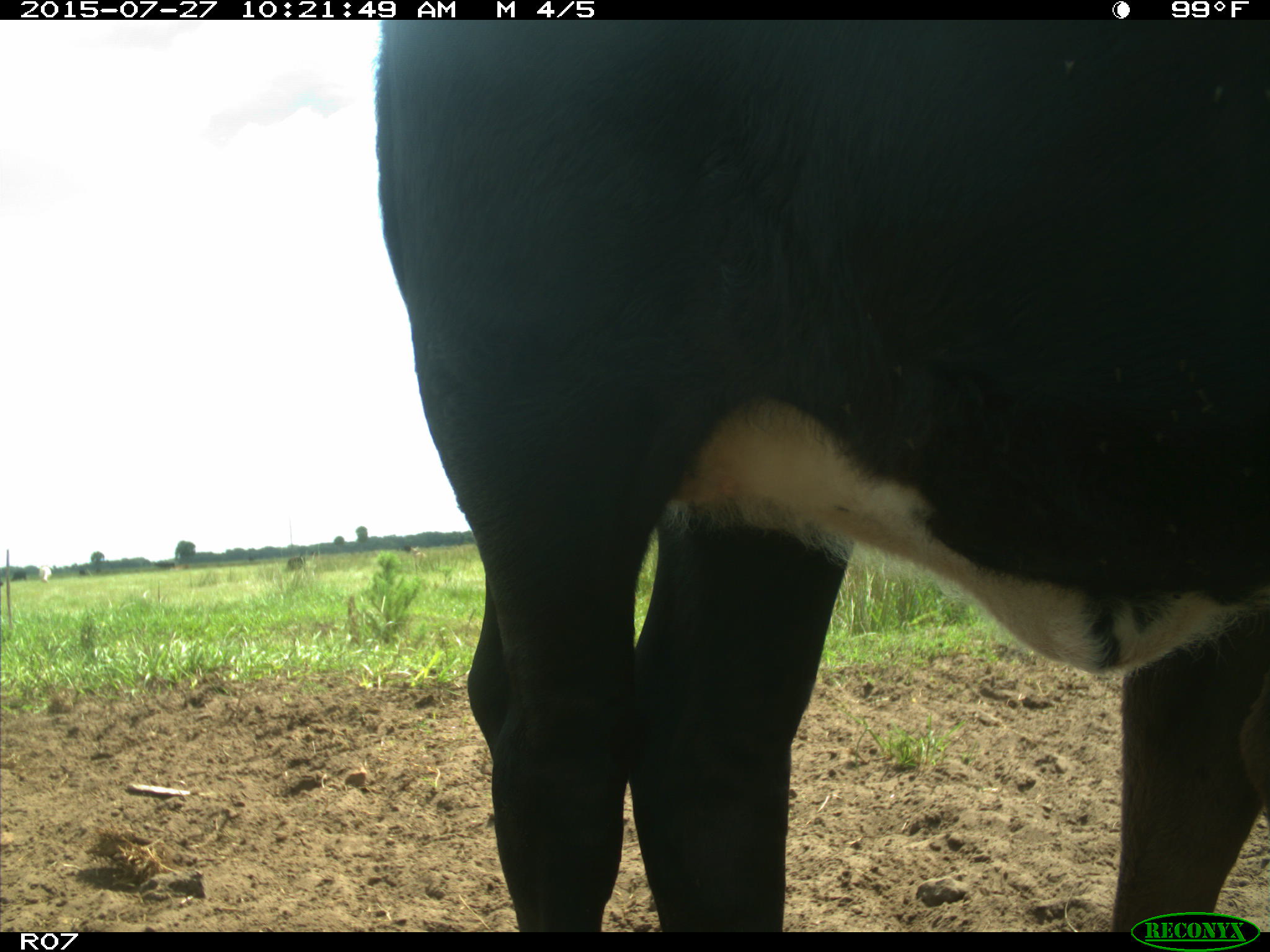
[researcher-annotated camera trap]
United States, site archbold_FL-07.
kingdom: Animalia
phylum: Chordata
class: Mammalia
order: Artiodactyla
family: Bovidae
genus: Bos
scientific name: Bos taurus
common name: domestic cow